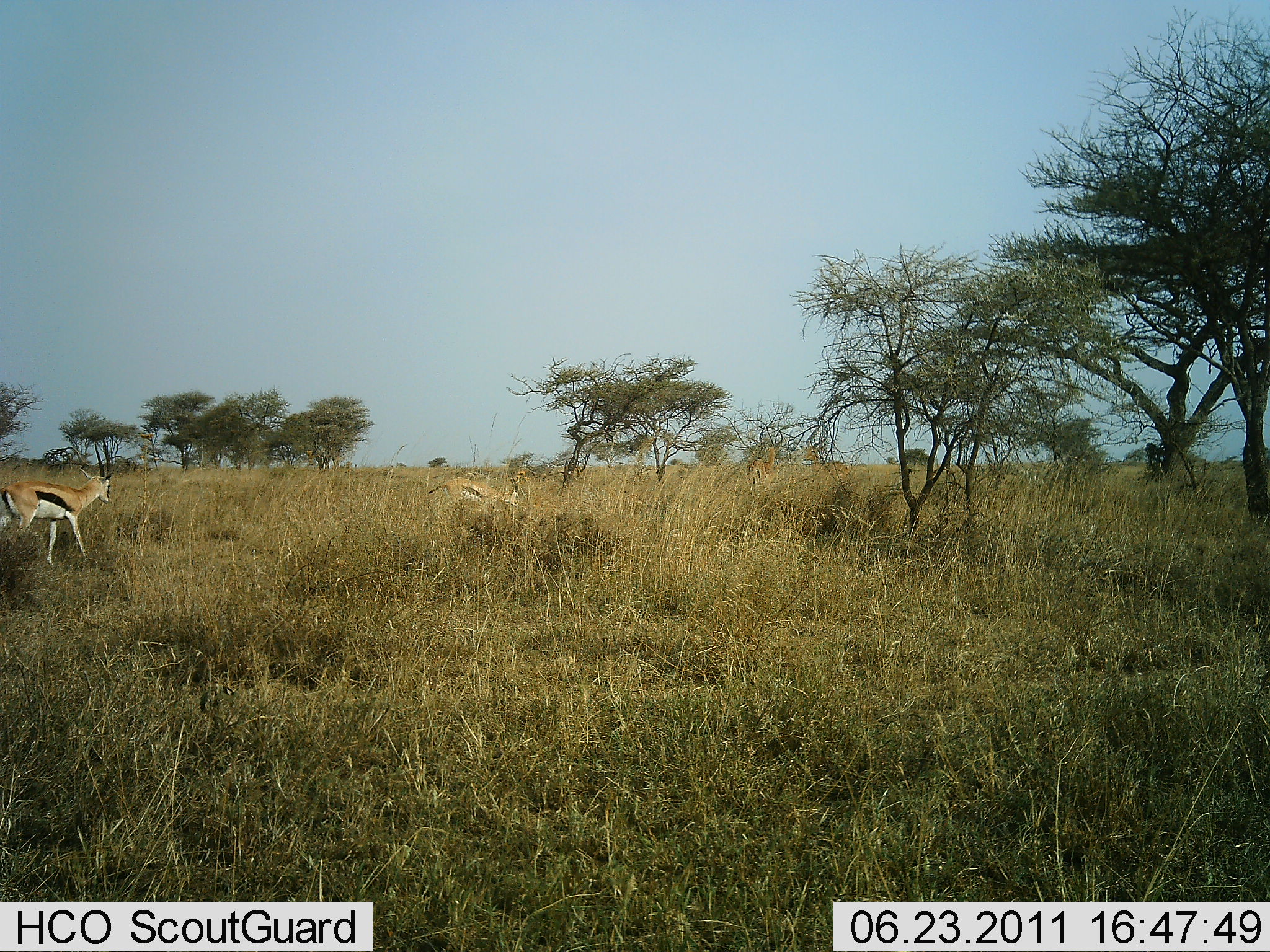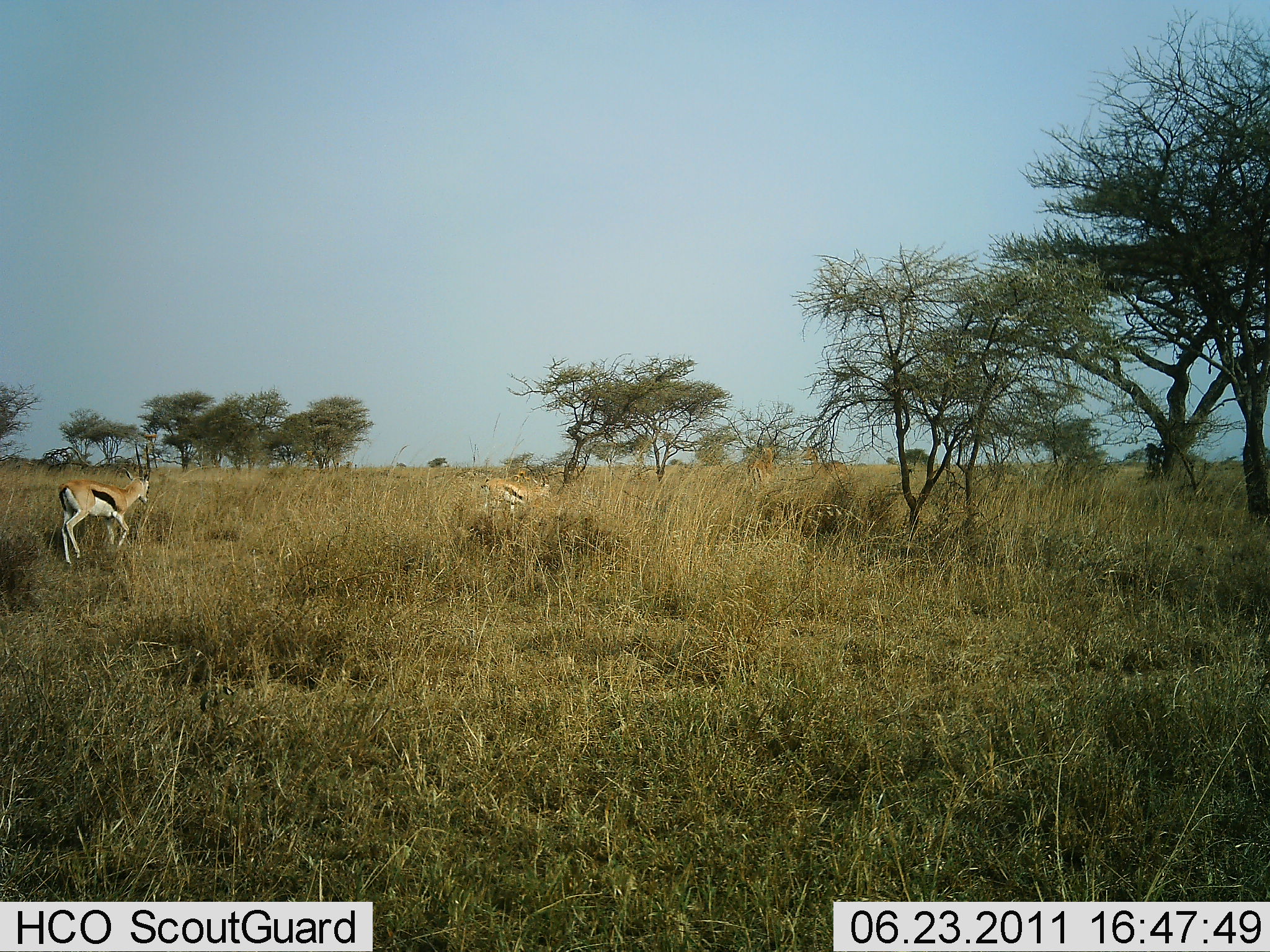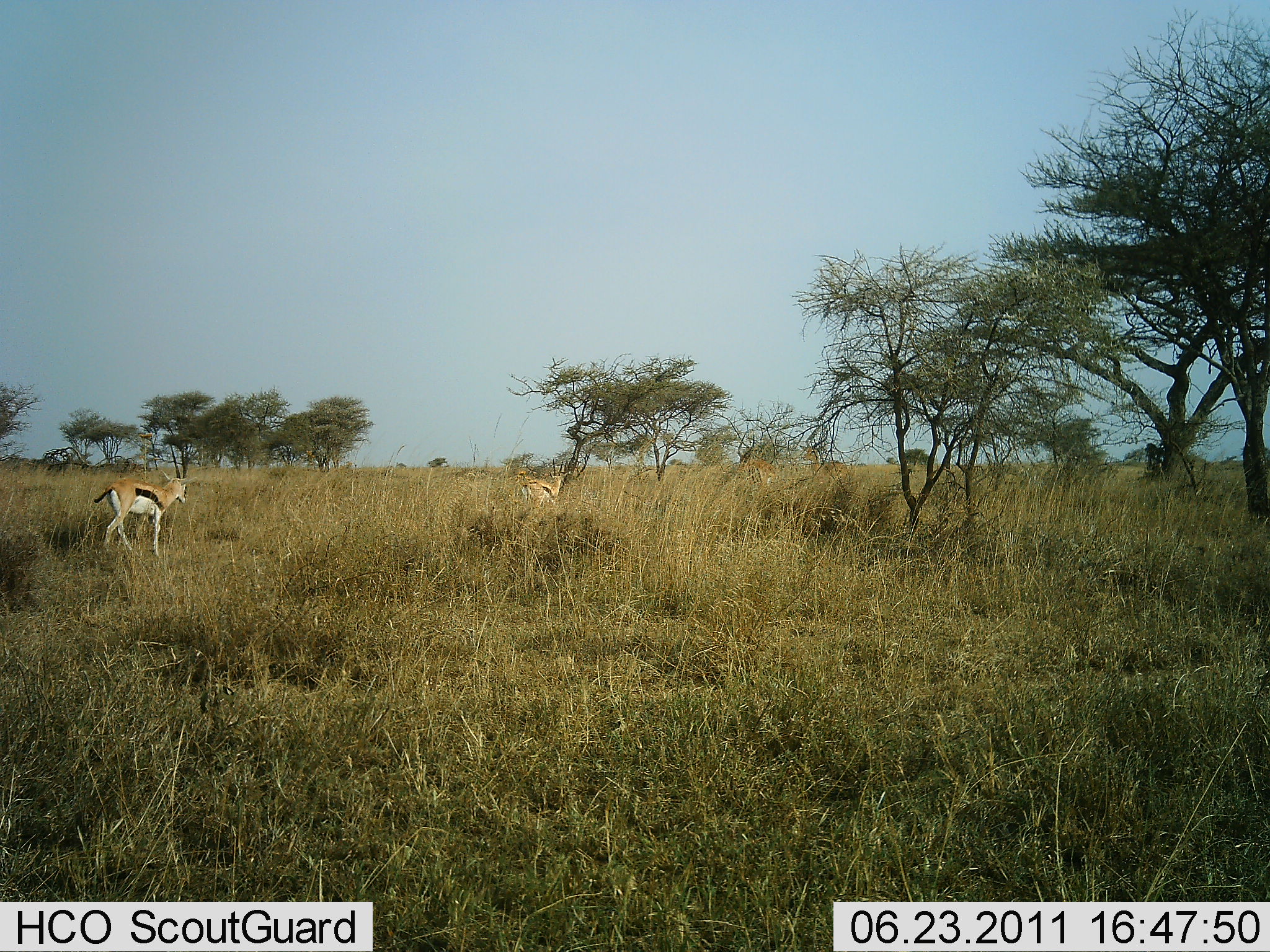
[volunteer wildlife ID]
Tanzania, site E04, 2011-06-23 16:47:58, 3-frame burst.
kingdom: Animalia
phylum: Chordata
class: Mammalia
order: Artiodactyla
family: Bovidae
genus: Eudorcas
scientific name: Eudorcas thomsonii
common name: thomson's gazelle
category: gazellethomsons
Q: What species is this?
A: Gazellethomsons (thomson's gazelle) (Eudorcas thomsonii).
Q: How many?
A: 2.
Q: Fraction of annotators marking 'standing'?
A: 17%.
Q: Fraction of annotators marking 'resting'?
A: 0%.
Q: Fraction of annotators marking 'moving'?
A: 92%.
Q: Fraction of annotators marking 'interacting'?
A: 0%.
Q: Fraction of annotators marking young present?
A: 0%.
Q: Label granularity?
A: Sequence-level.